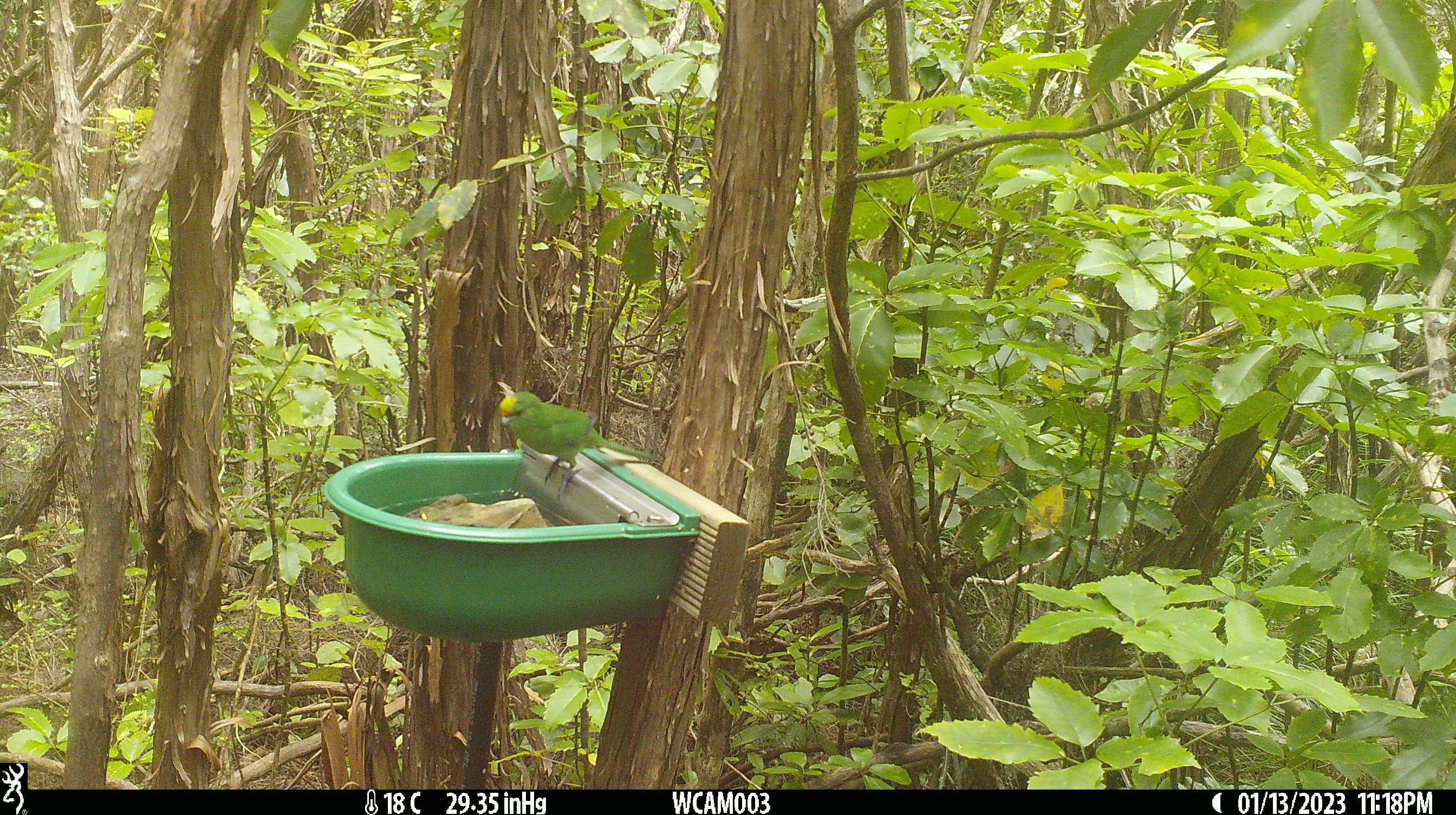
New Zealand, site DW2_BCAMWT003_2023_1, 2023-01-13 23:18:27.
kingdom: Animalia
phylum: Chordata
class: Aves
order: Psittaciformes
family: Psittaculidae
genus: Cyanoramphus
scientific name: Cyanoramphus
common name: parakeet